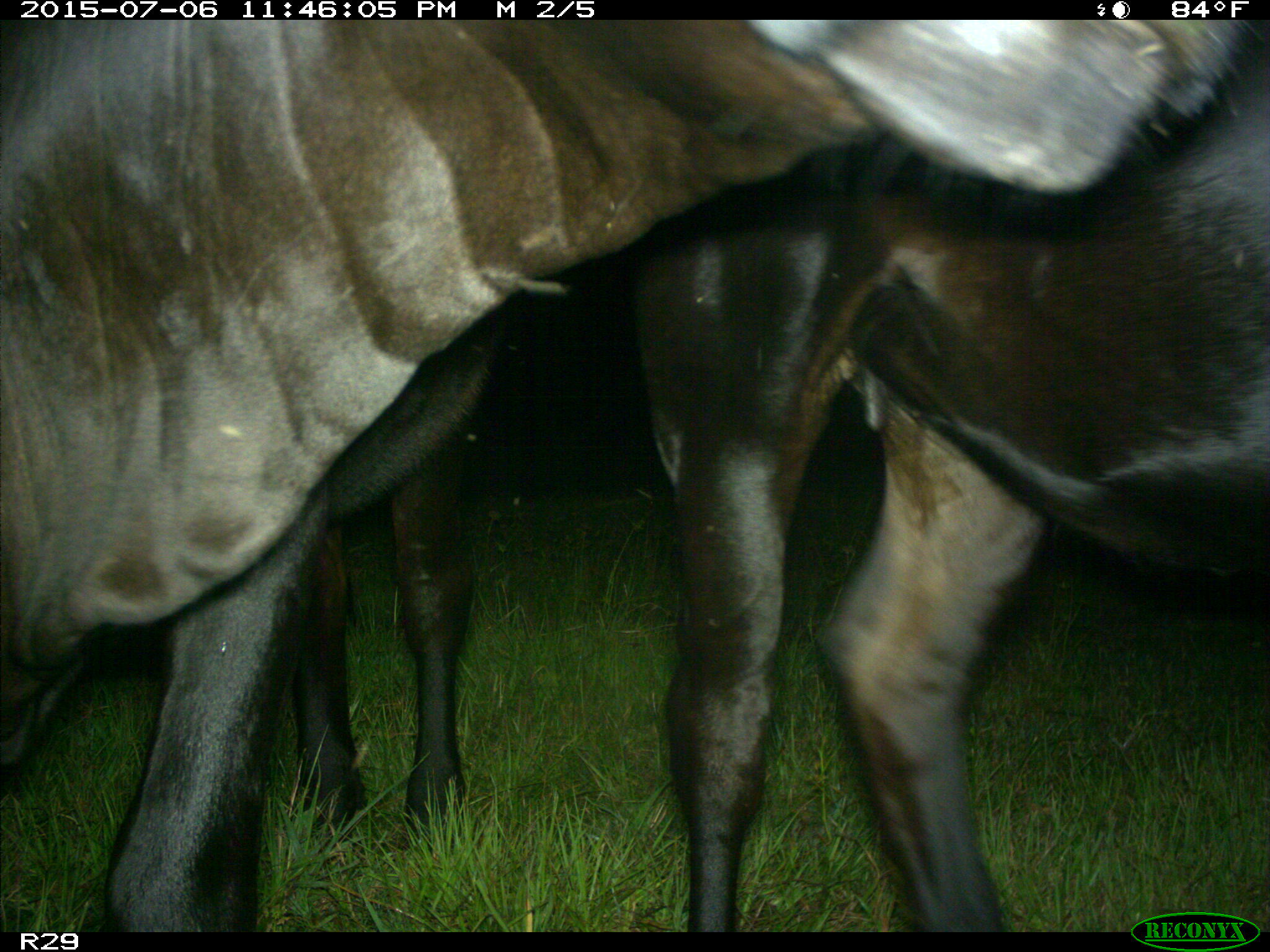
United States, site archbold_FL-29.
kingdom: Animalia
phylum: Chordata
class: Mammalia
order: Artiodactyla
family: Bovidae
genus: Bos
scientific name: Bos taurus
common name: domestic cow